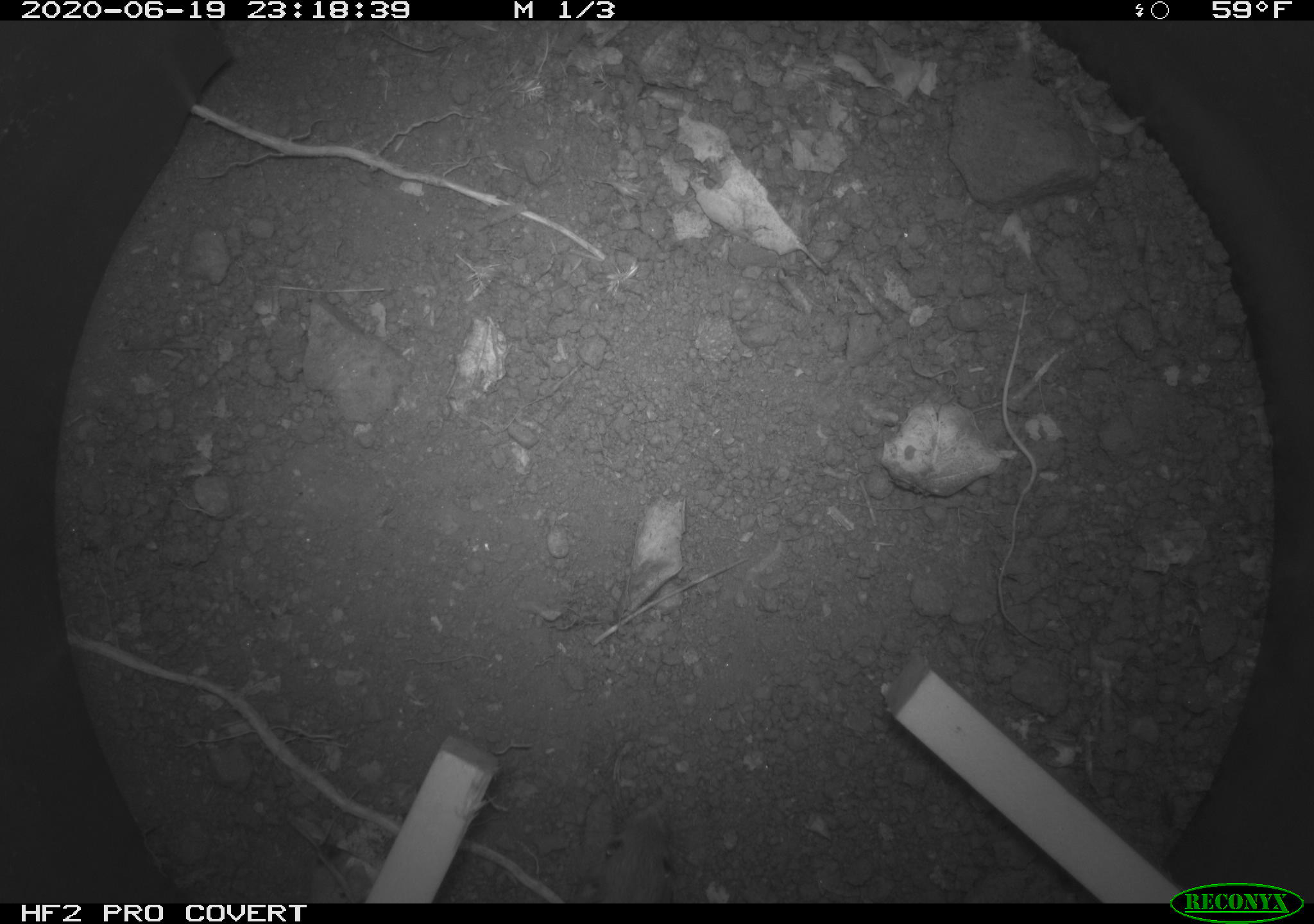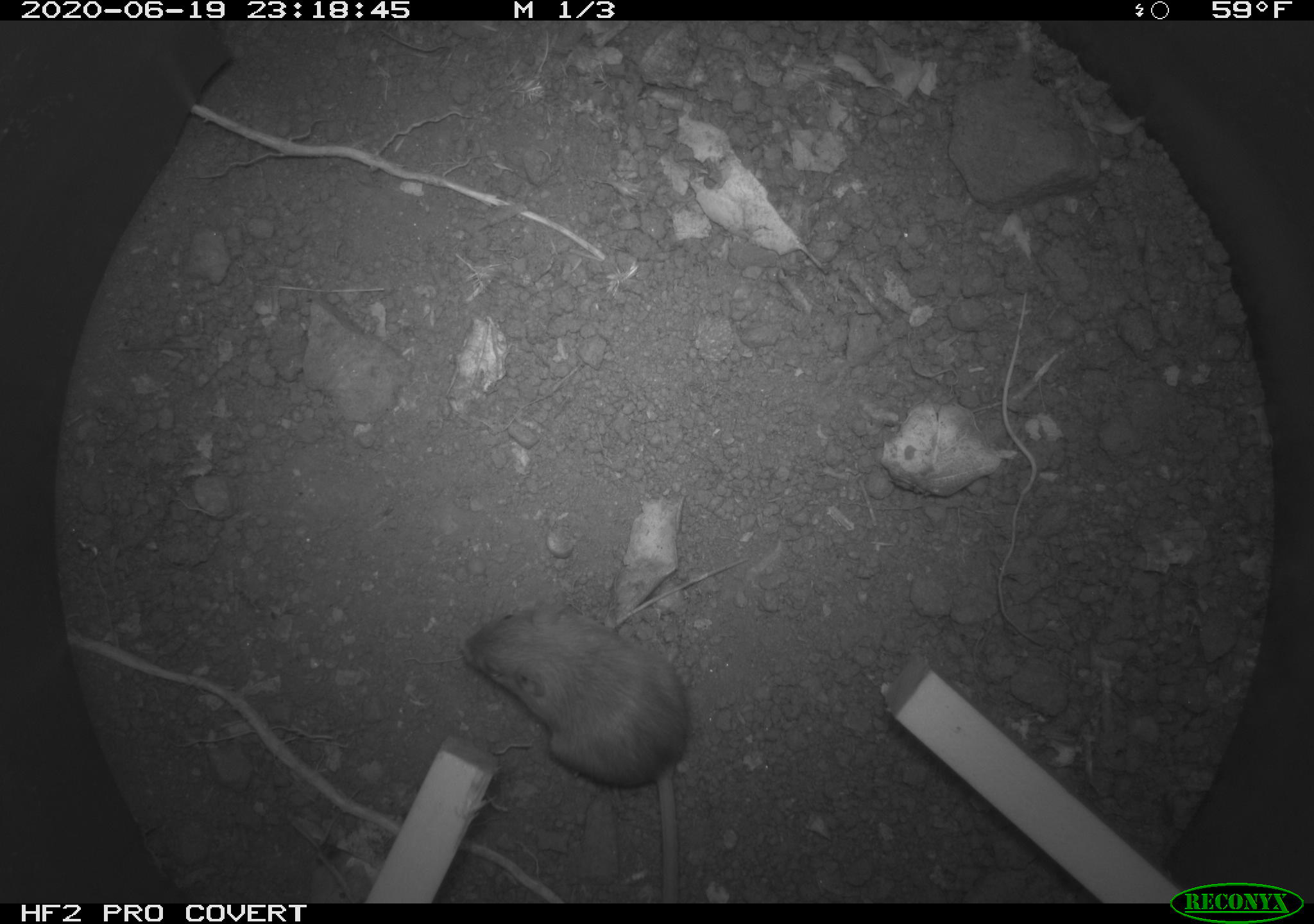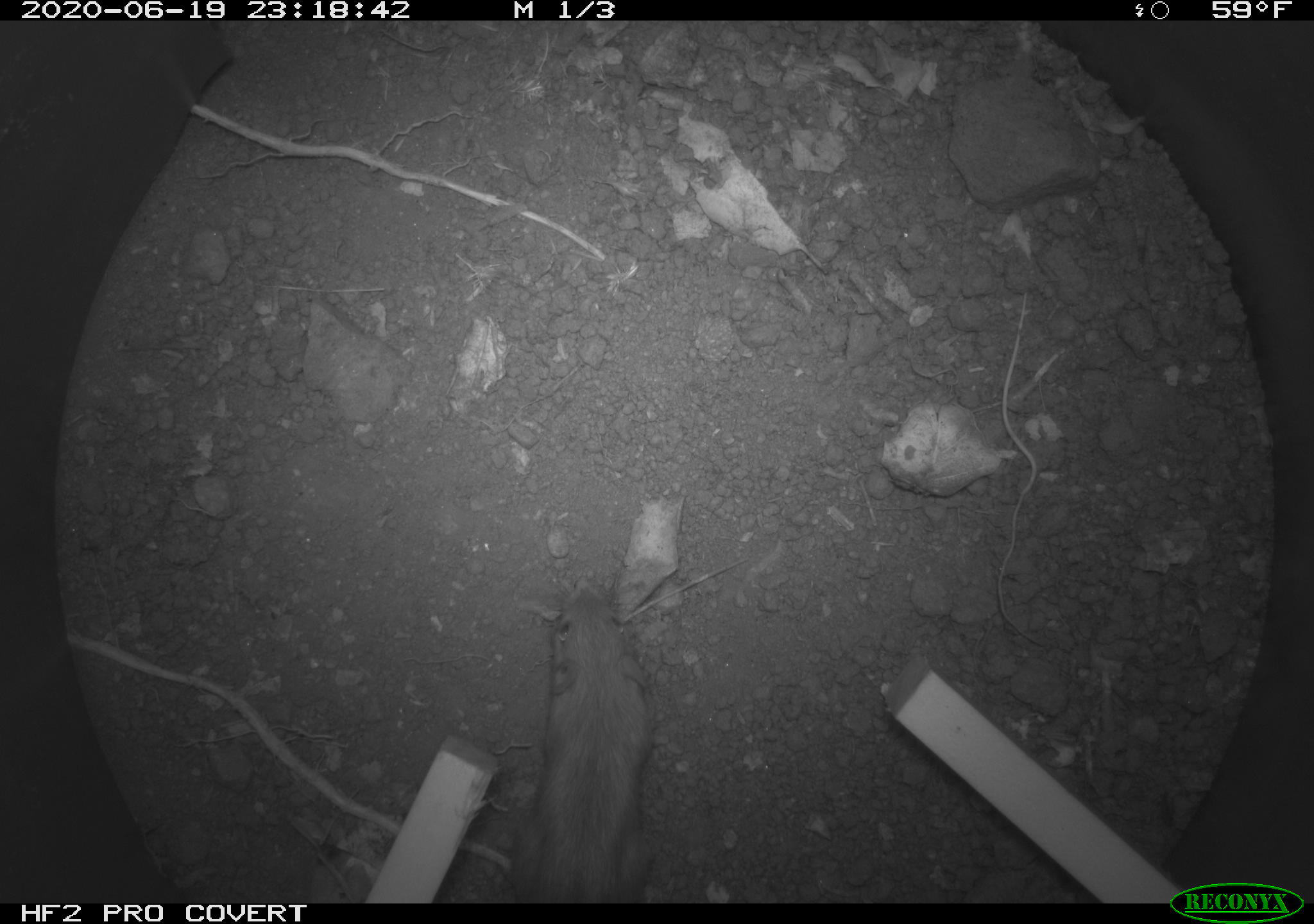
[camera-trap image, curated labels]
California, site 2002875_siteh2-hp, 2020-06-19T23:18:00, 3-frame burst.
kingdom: Animalia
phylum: Chordata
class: Mammalia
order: Rodentia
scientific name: Rodentia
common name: mouse species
Mouse species (Rodentia).